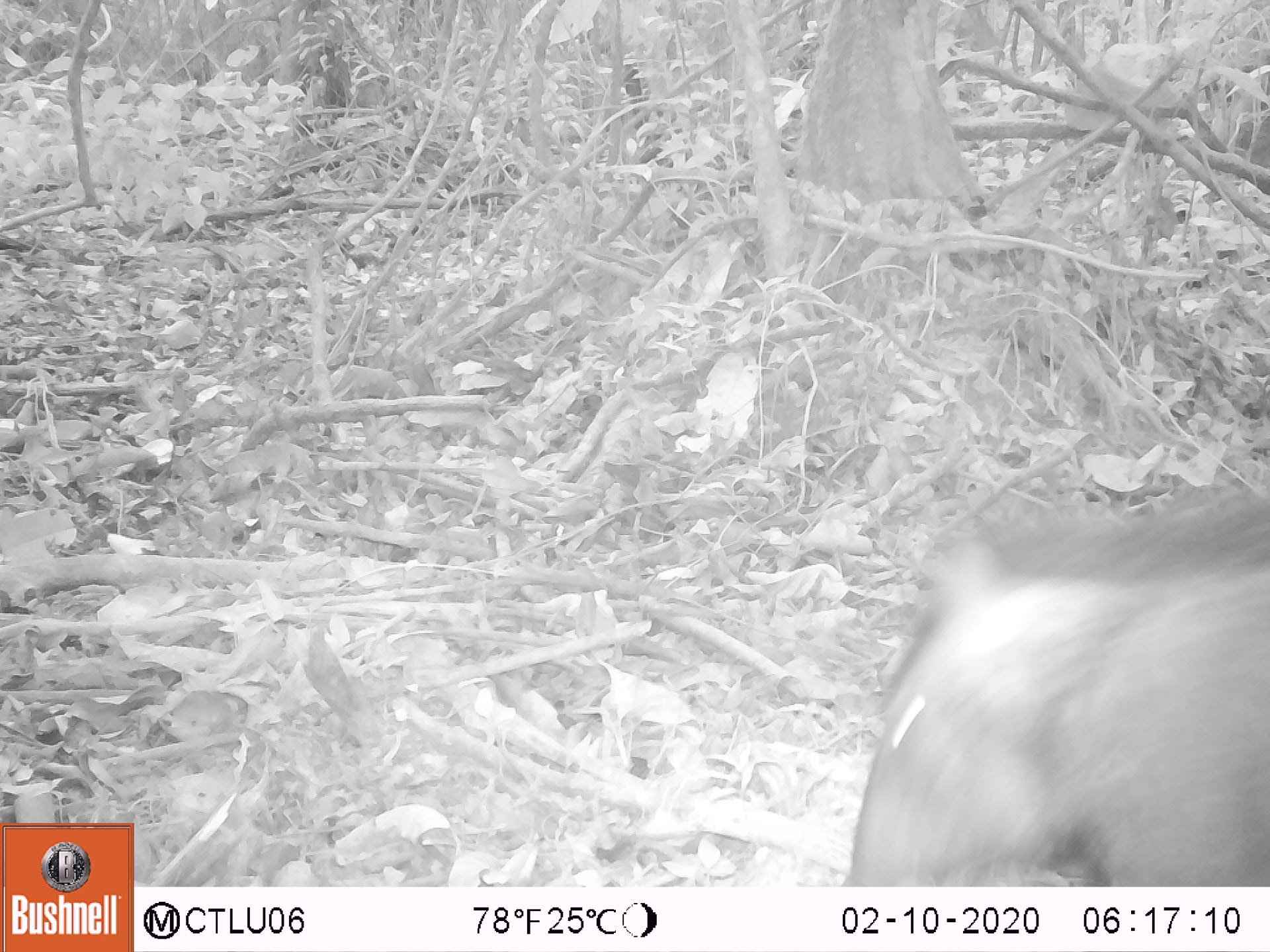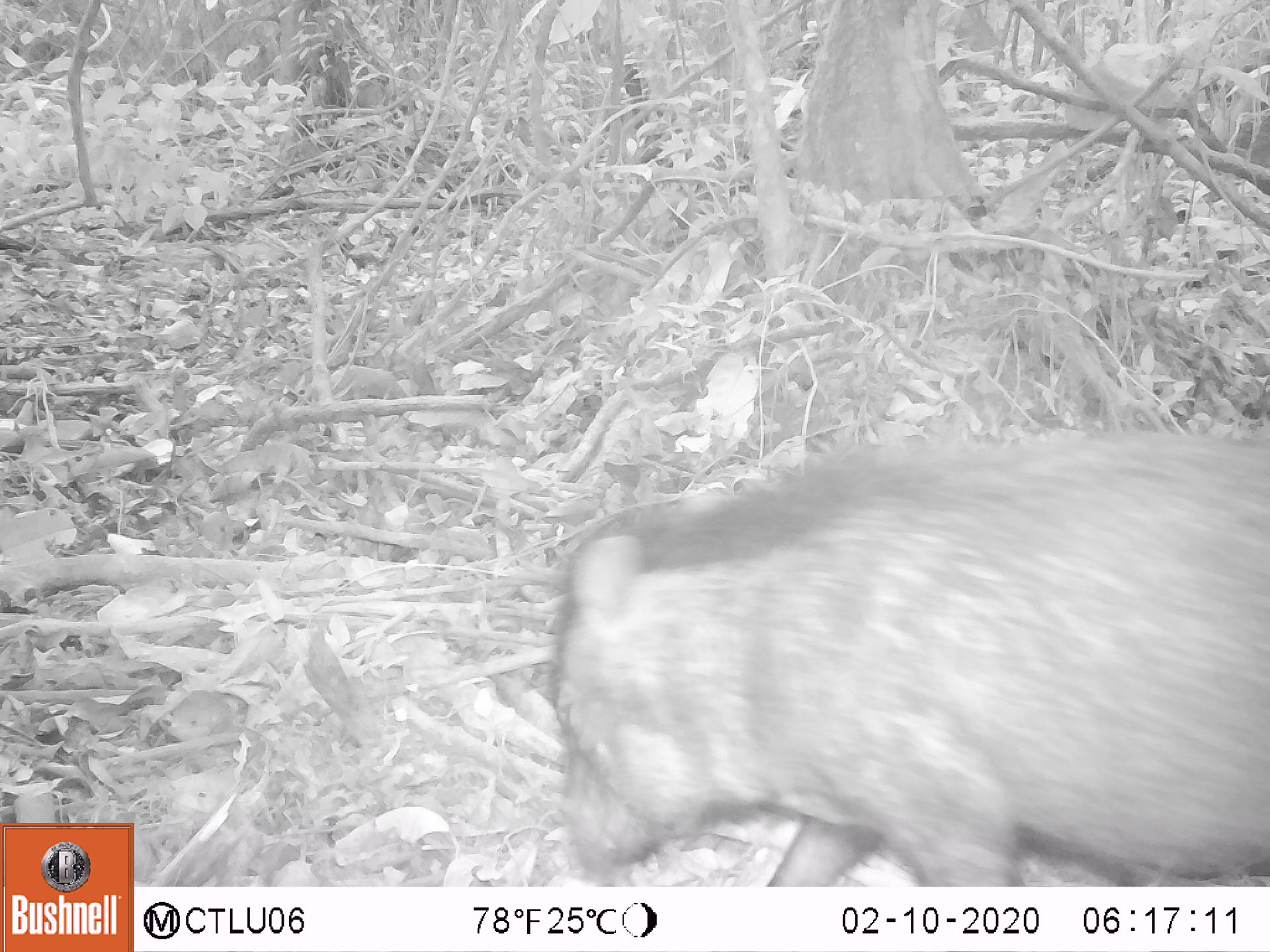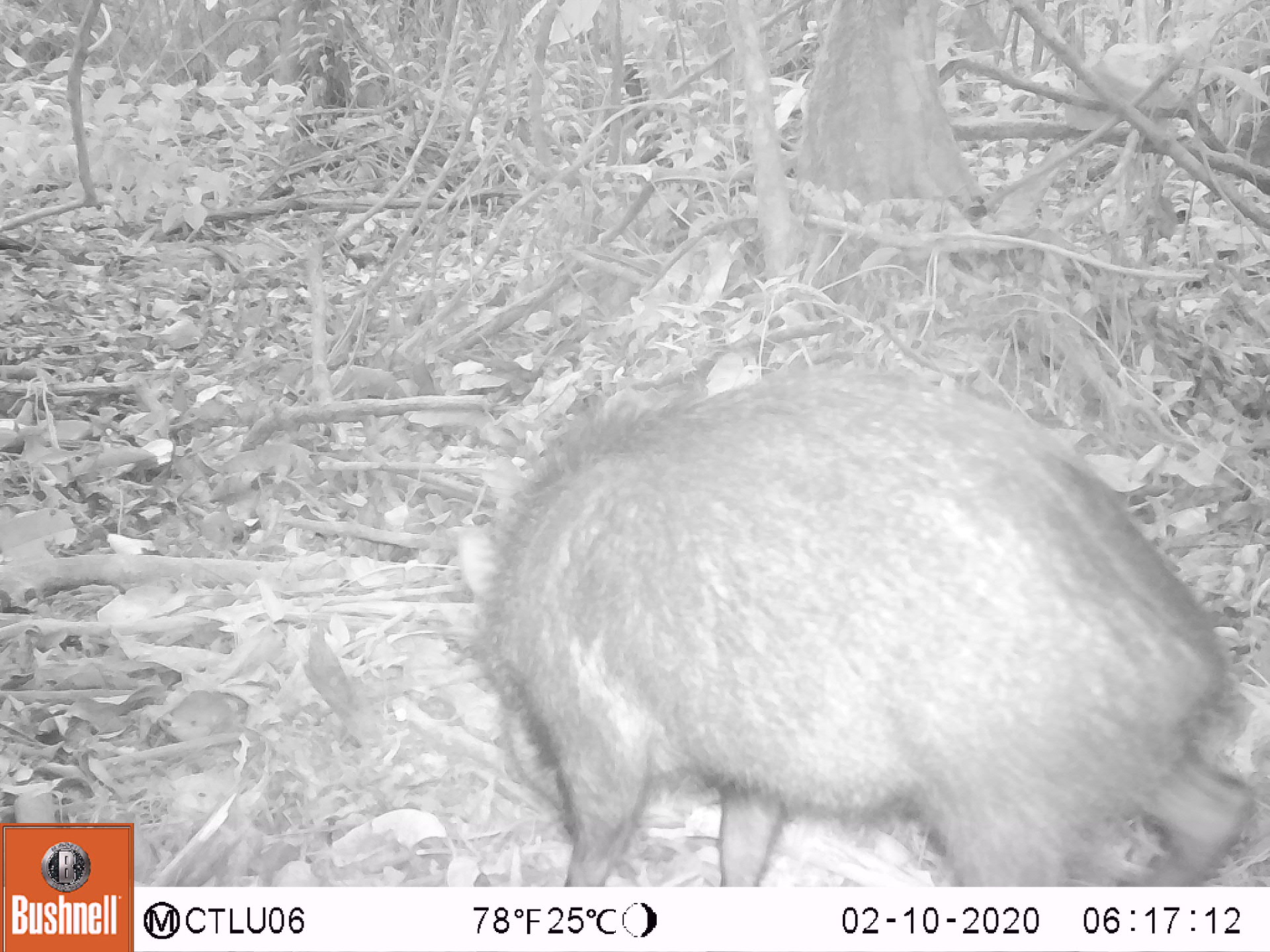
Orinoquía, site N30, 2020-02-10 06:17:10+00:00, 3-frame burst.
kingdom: Animalia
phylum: Chordata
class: Mammalia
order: Artiodactyla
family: Tayassuidae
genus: Pecari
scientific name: Pecari tajacu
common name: collared peccary